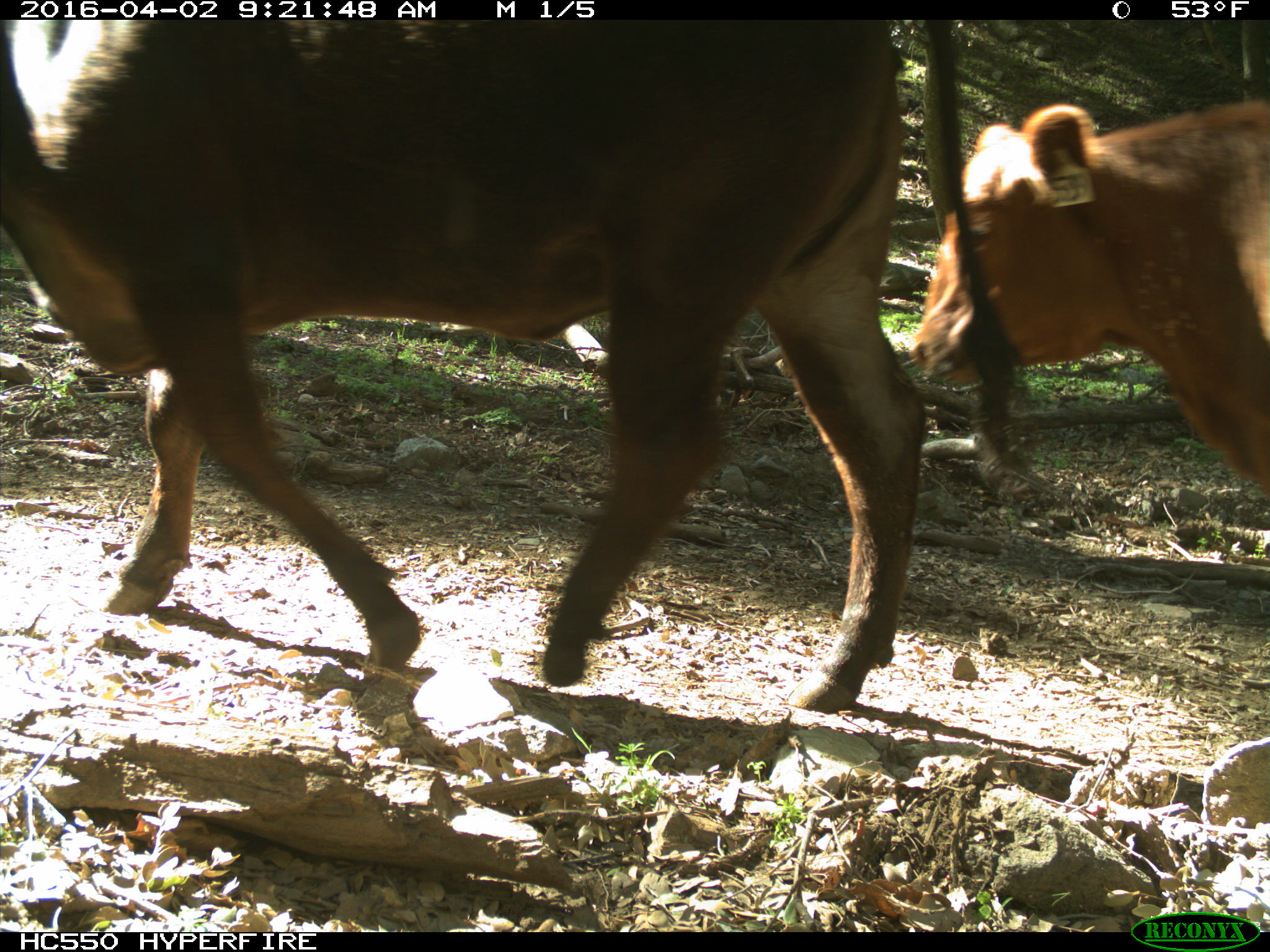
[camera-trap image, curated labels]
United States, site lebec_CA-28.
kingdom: Animalia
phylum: Chordata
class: Mammalia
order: Artiodactyla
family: Bovidae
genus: Bos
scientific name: Bos taurus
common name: domestic cow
Bos taurus (domestic cow).